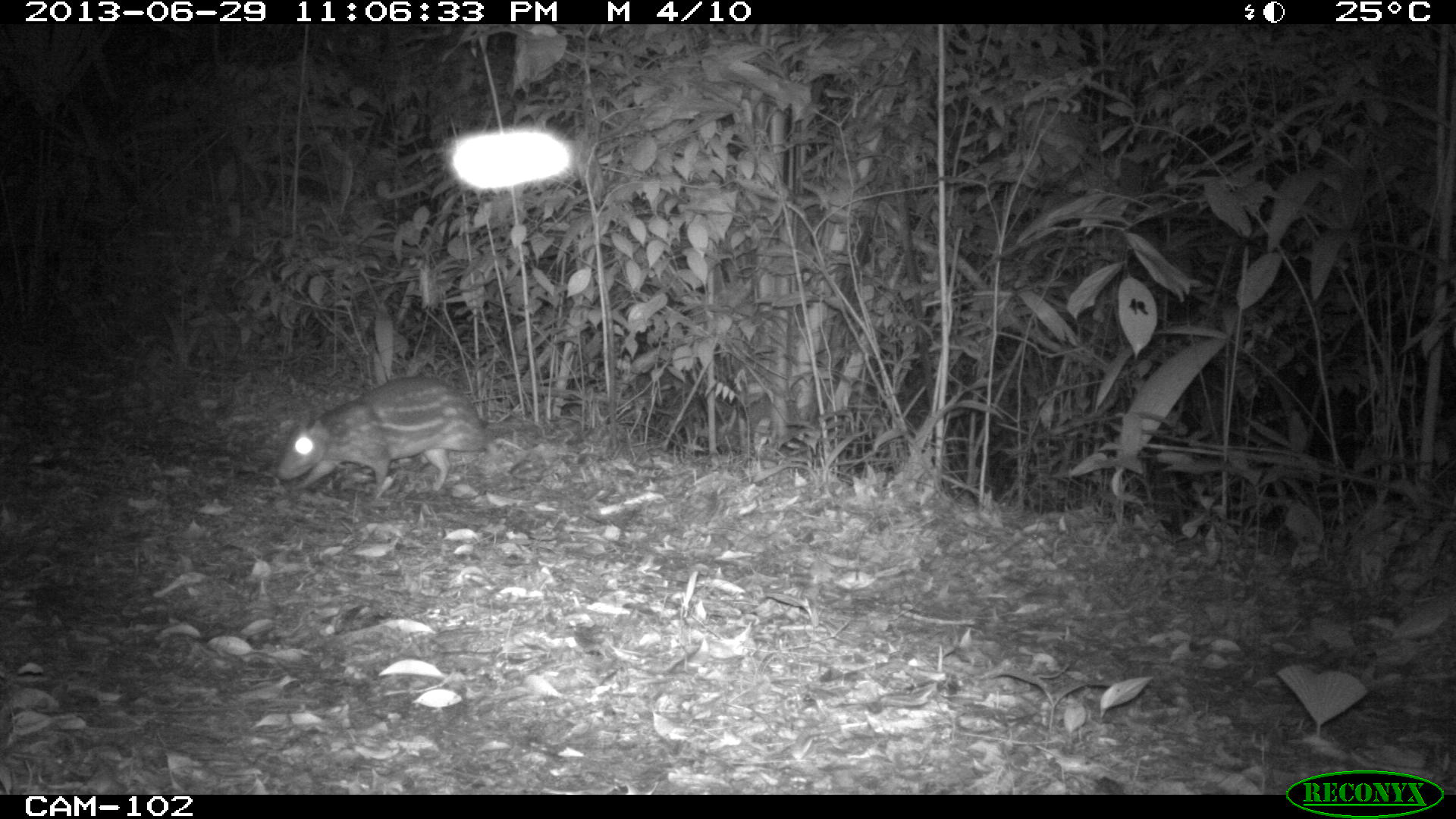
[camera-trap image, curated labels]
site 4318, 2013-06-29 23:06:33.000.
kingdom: Animalia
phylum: Chordata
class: Mammalia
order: Rodentia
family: Cuniculidae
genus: Cuniculus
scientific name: Cuniculus paca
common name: lowland paca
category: agouti paca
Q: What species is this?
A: Agouti paca (lowland paca) (Cuniculus paca).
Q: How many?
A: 1.